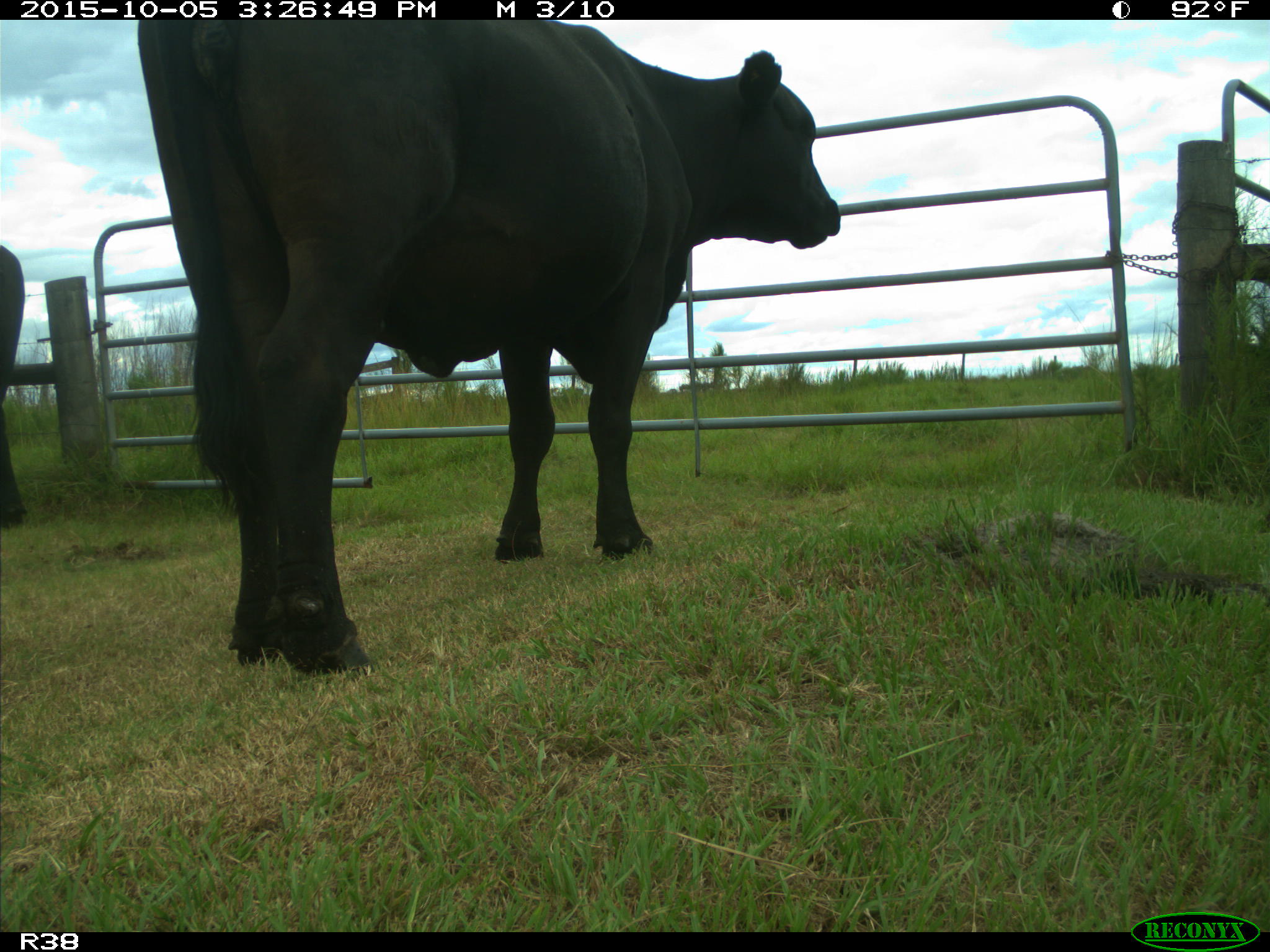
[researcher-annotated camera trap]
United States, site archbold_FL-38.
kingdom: Animalia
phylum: Chordata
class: Mammalia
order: Artiodactyla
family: Bovidae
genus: Bos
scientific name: Bos taurus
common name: domestic cow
Bos taurus (domestic cow).